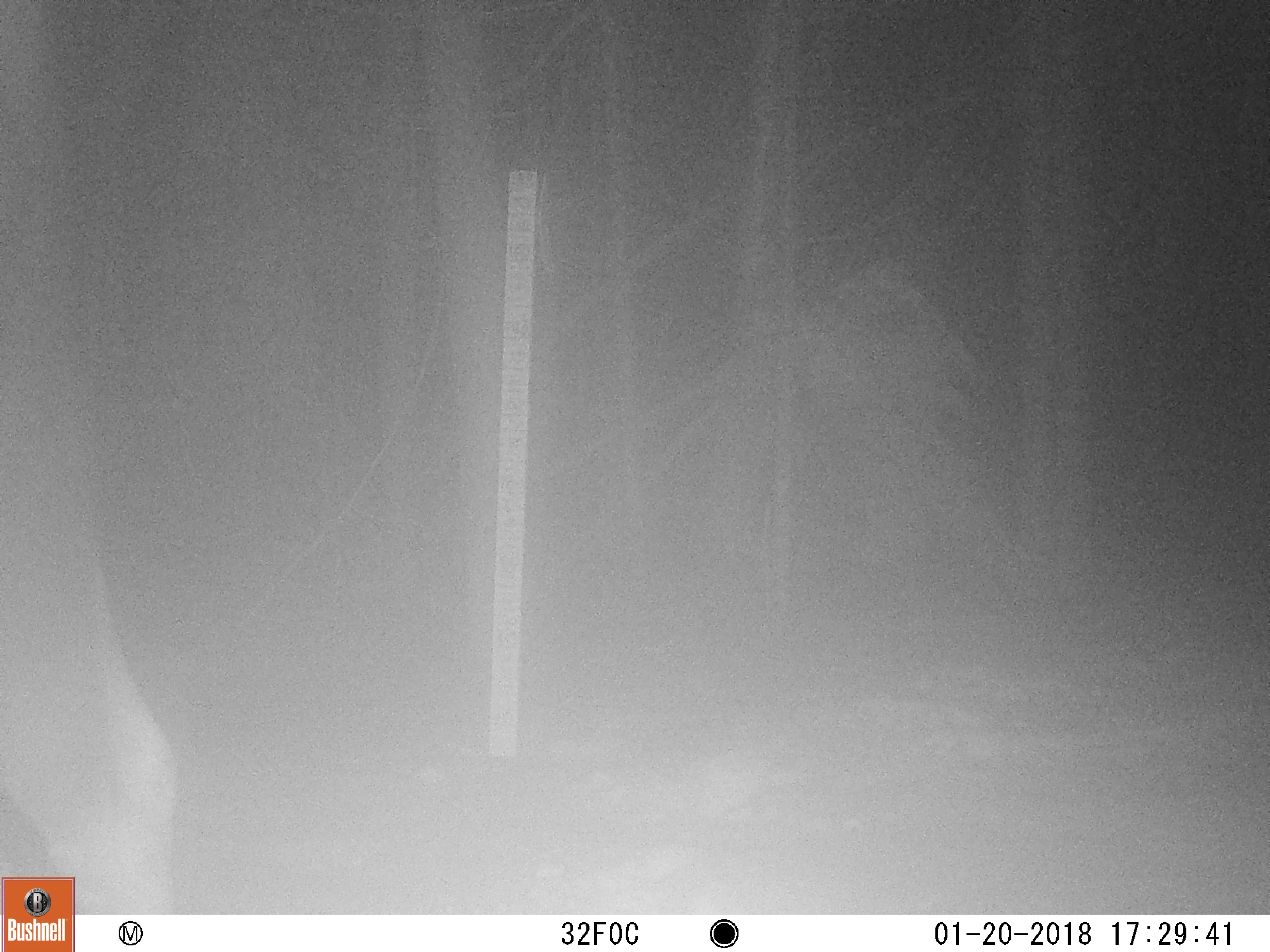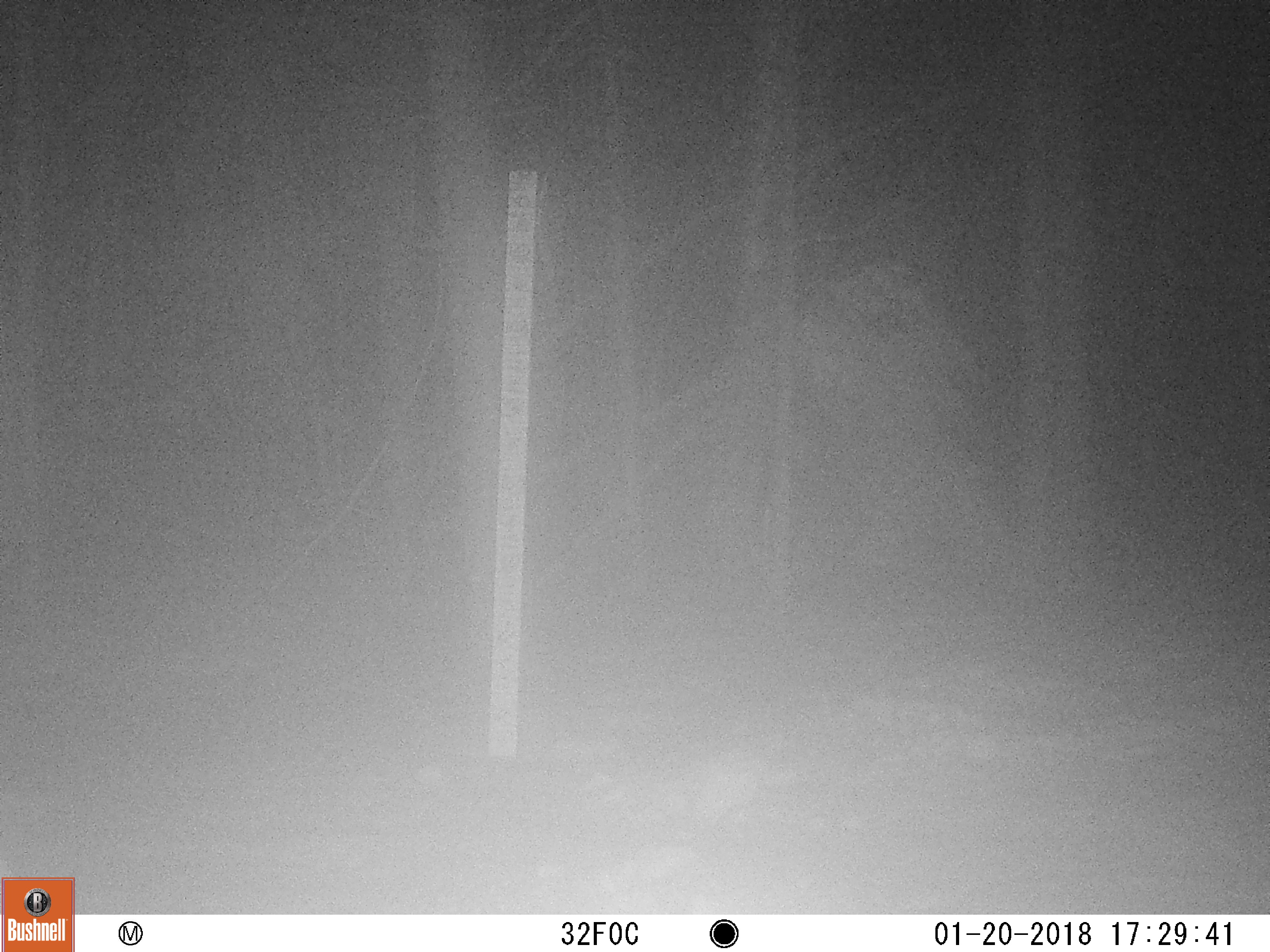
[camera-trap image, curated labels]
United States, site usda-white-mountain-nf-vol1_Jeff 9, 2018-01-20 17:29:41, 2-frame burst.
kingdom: Animalia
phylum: Chordata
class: Mammalia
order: Artiodactyla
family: Cervidae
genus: Alces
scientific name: Alces alces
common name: moose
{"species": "moose (Alces alces)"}